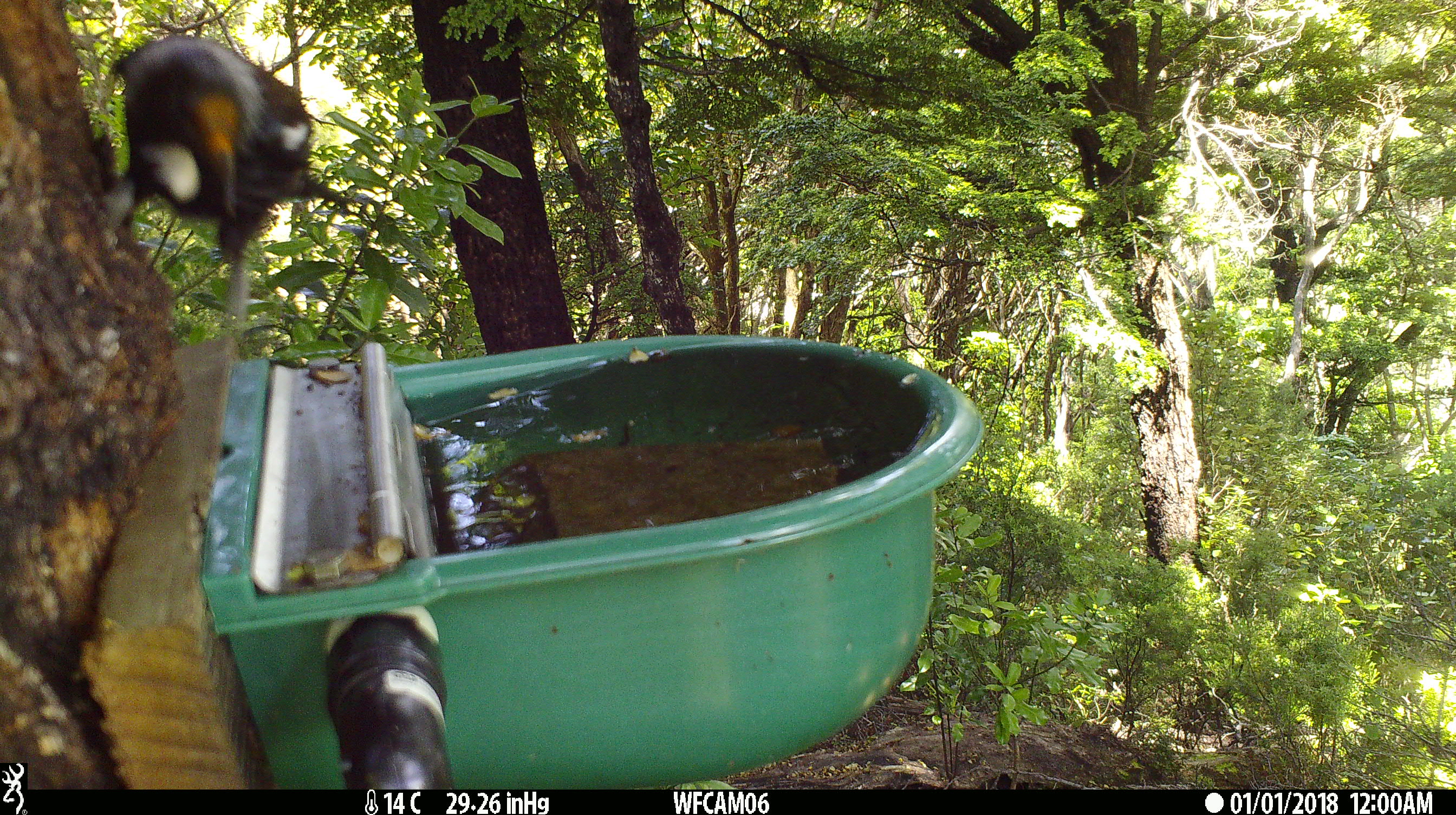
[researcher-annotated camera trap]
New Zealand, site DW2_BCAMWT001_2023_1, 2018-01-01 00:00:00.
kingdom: Animalia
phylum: Chordata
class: Aves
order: Passeriformes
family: Meliphagidae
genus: Prosthemadera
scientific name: Prosthemadera novaeseelandiae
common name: tui